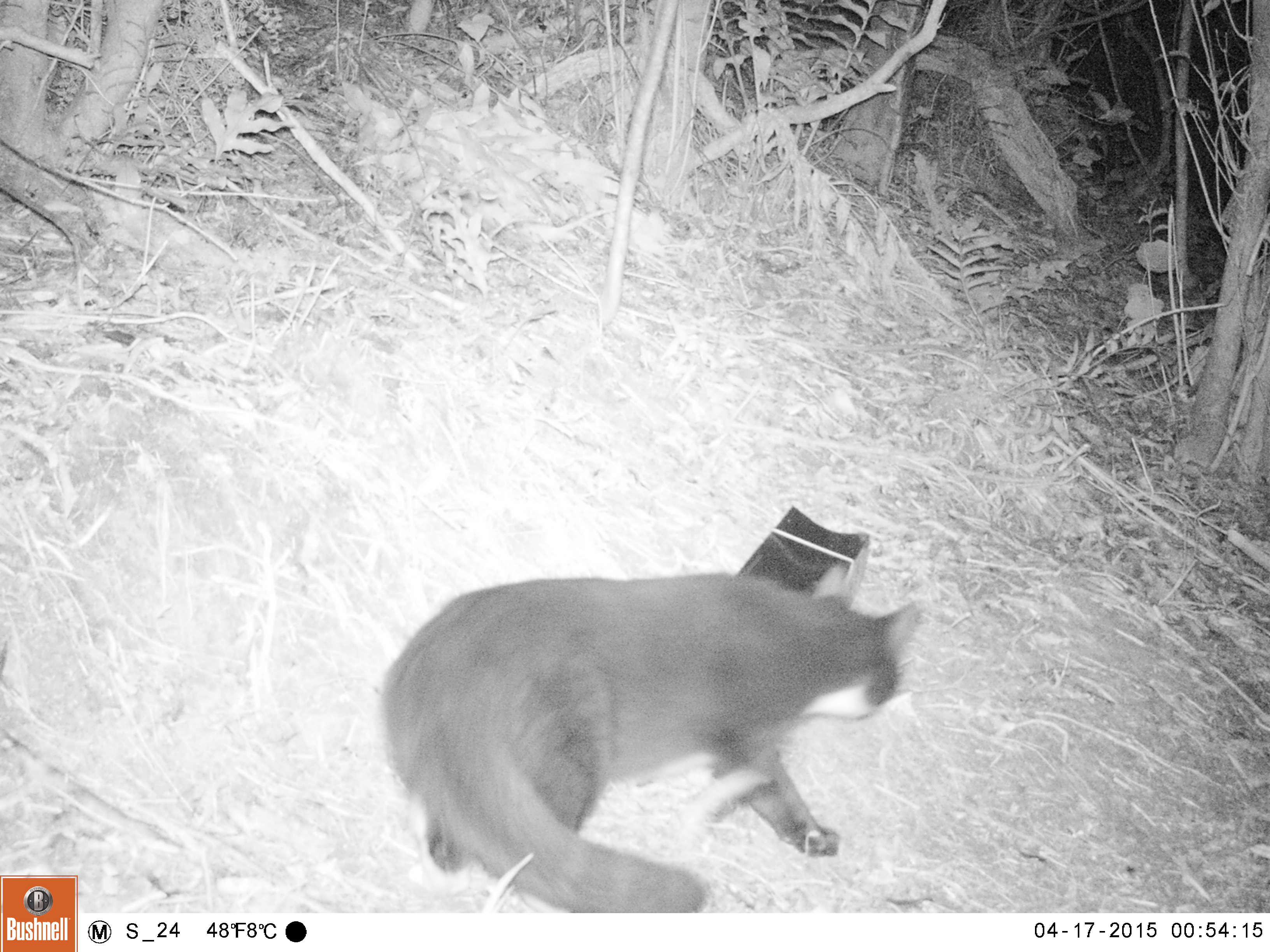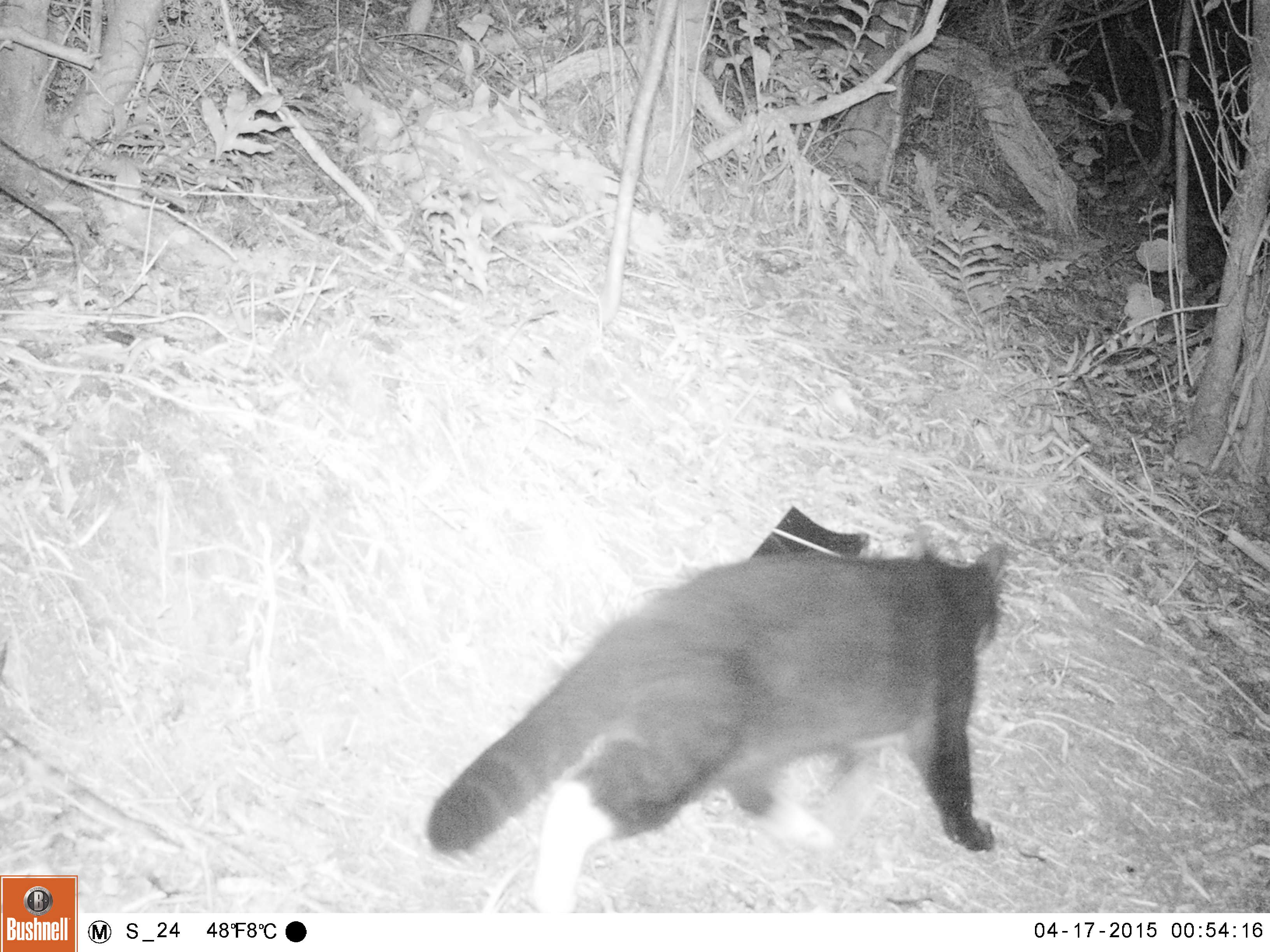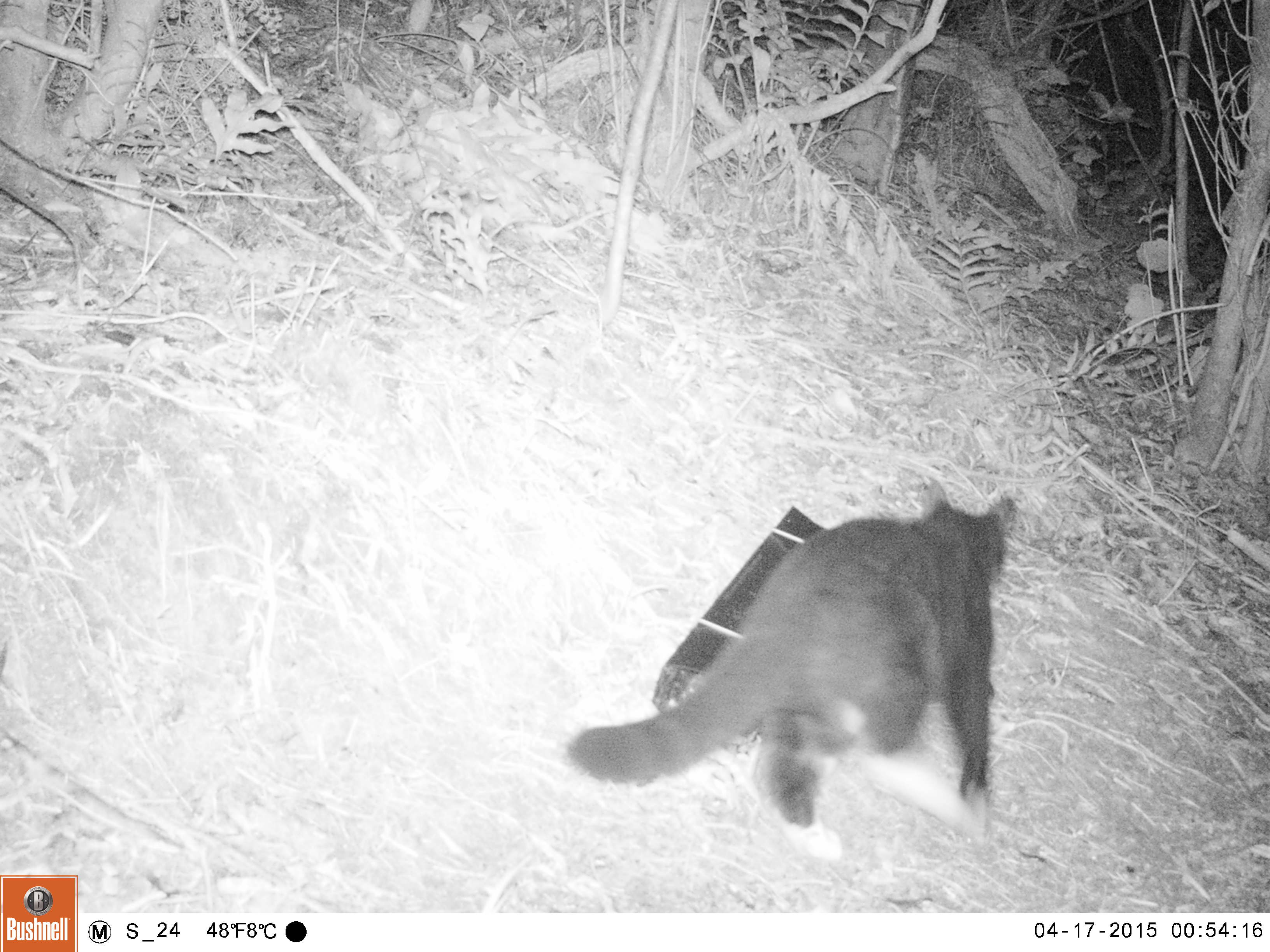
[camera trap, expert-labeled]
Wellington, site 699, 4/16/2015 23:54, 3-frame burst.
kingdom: Animalia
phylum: Chordata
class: Mammalia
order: Carnivora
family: Felidae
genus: Felis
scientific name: Felis catus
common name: cat